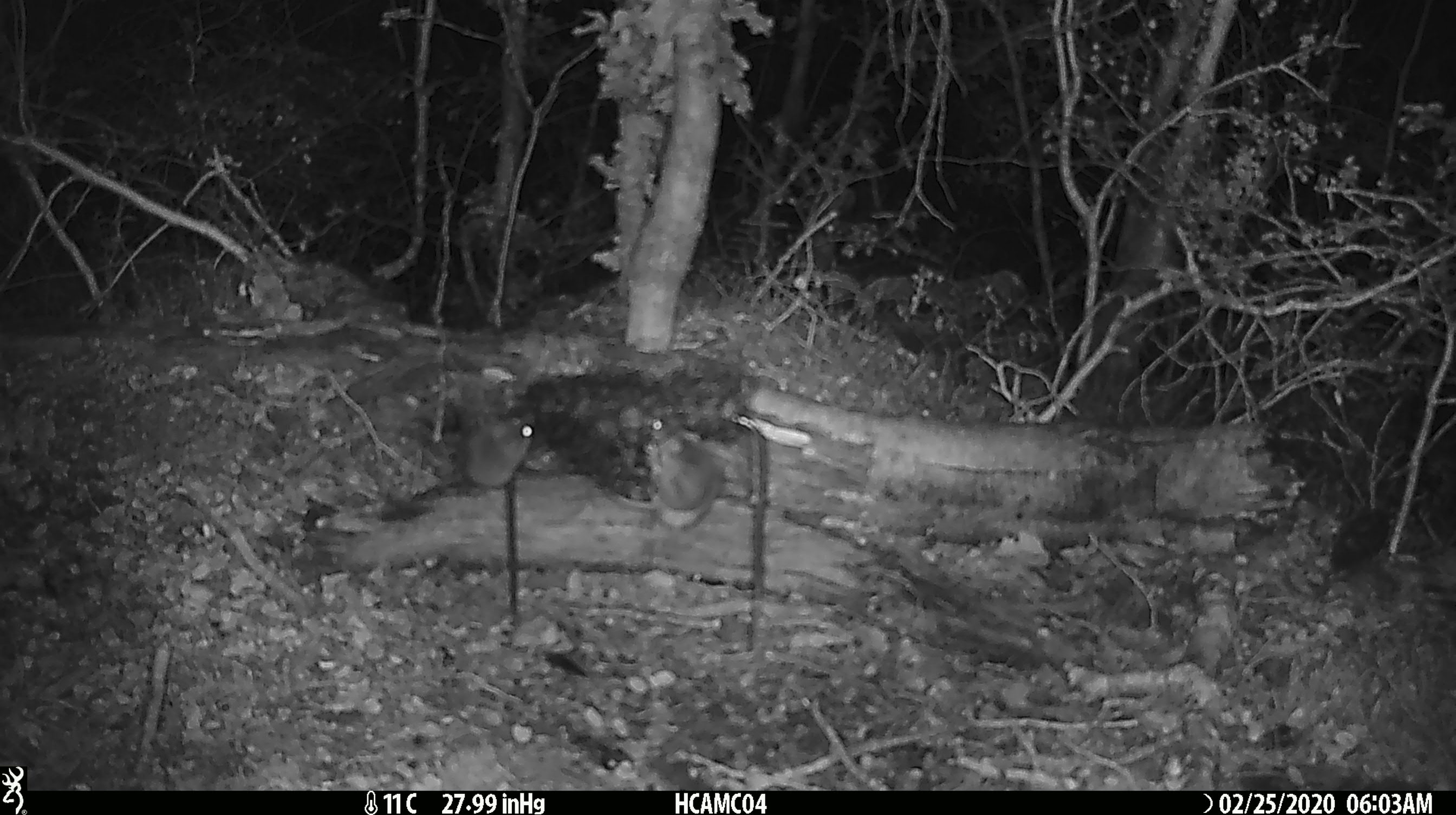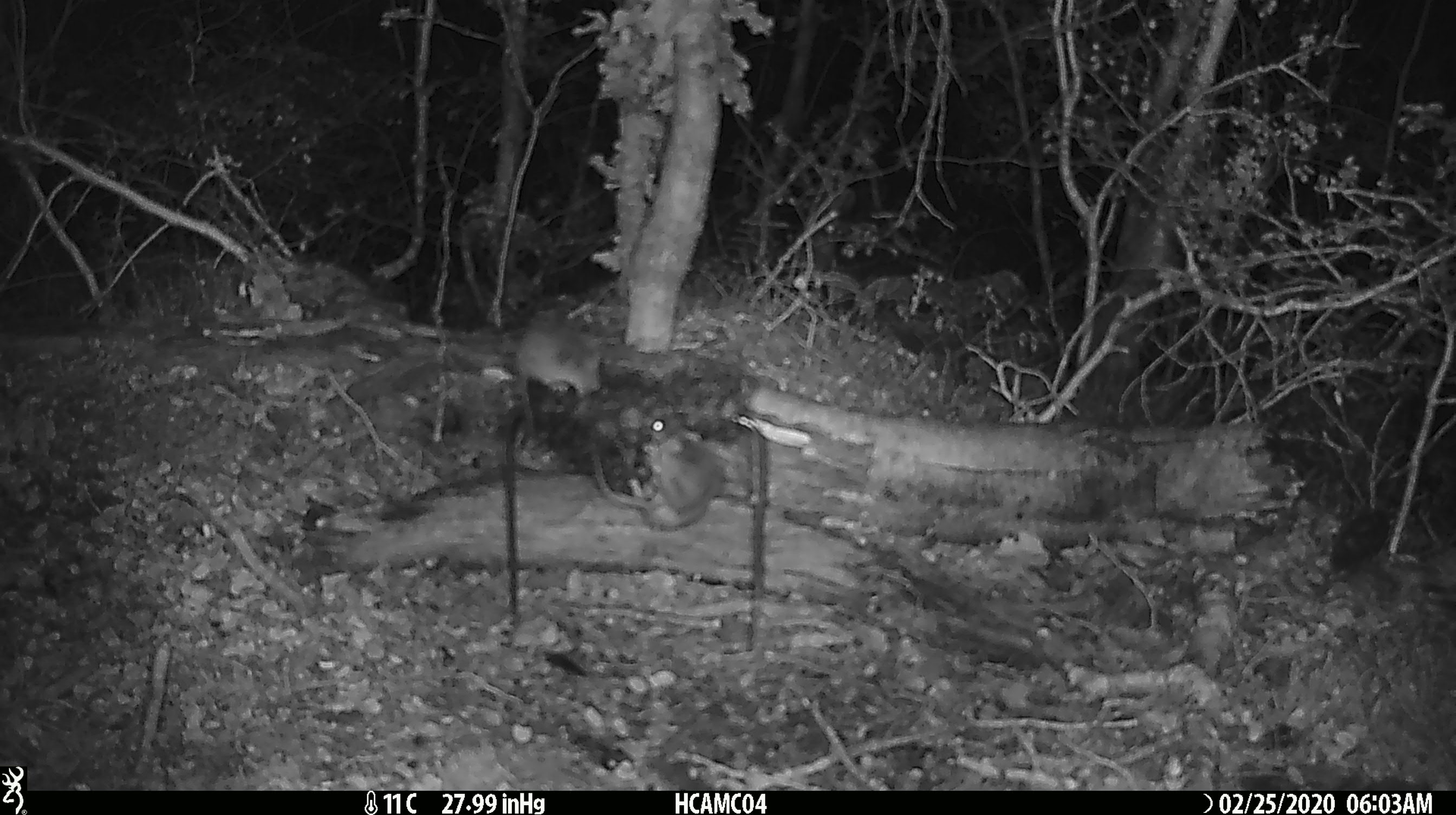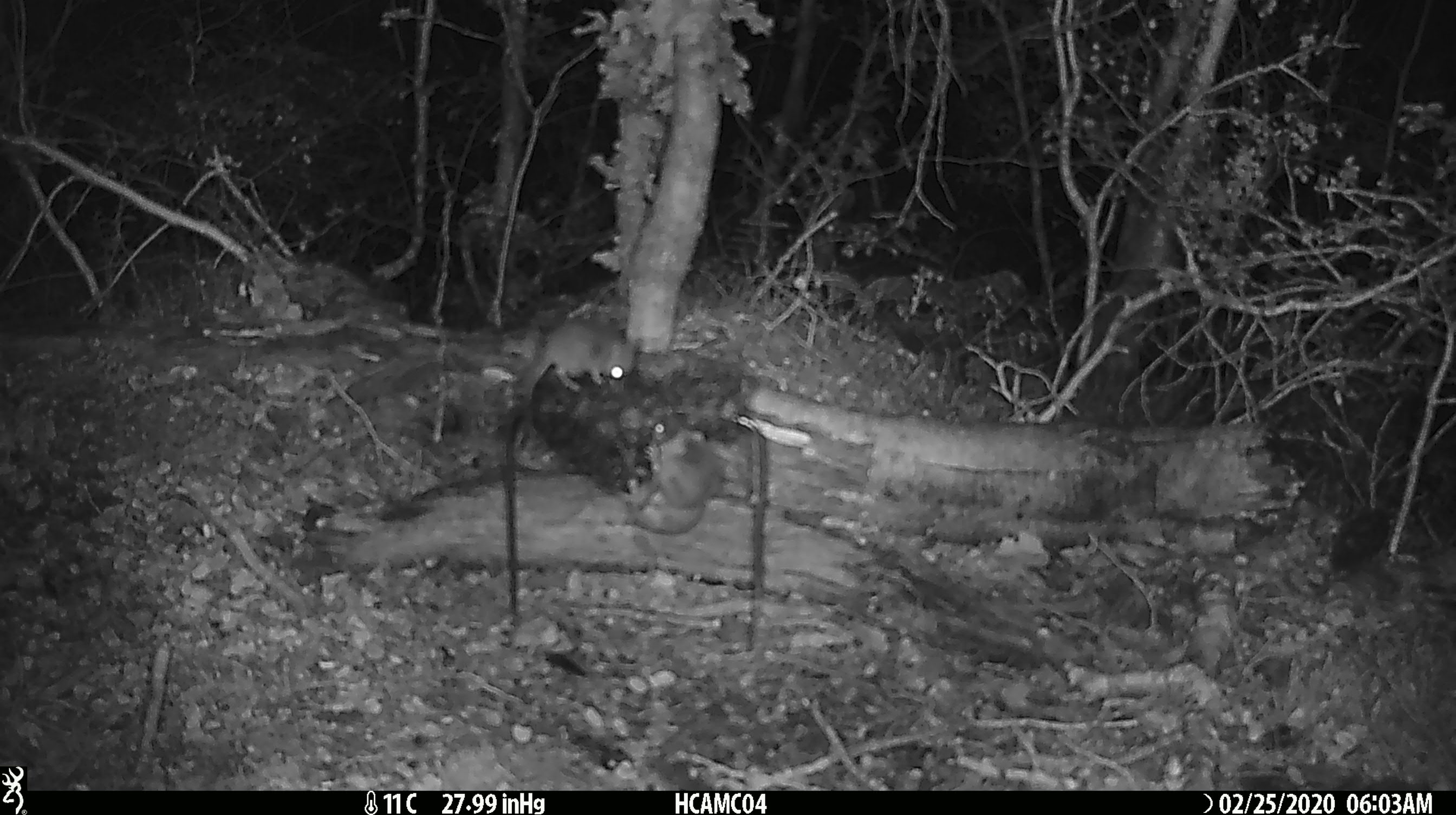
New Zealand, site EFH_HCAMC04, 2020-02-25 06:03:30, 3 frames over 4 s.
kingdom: Animalia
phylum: Chordata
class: Mammalia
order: Rodentia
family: Muridae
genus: Mus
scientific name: Mus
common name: mouse